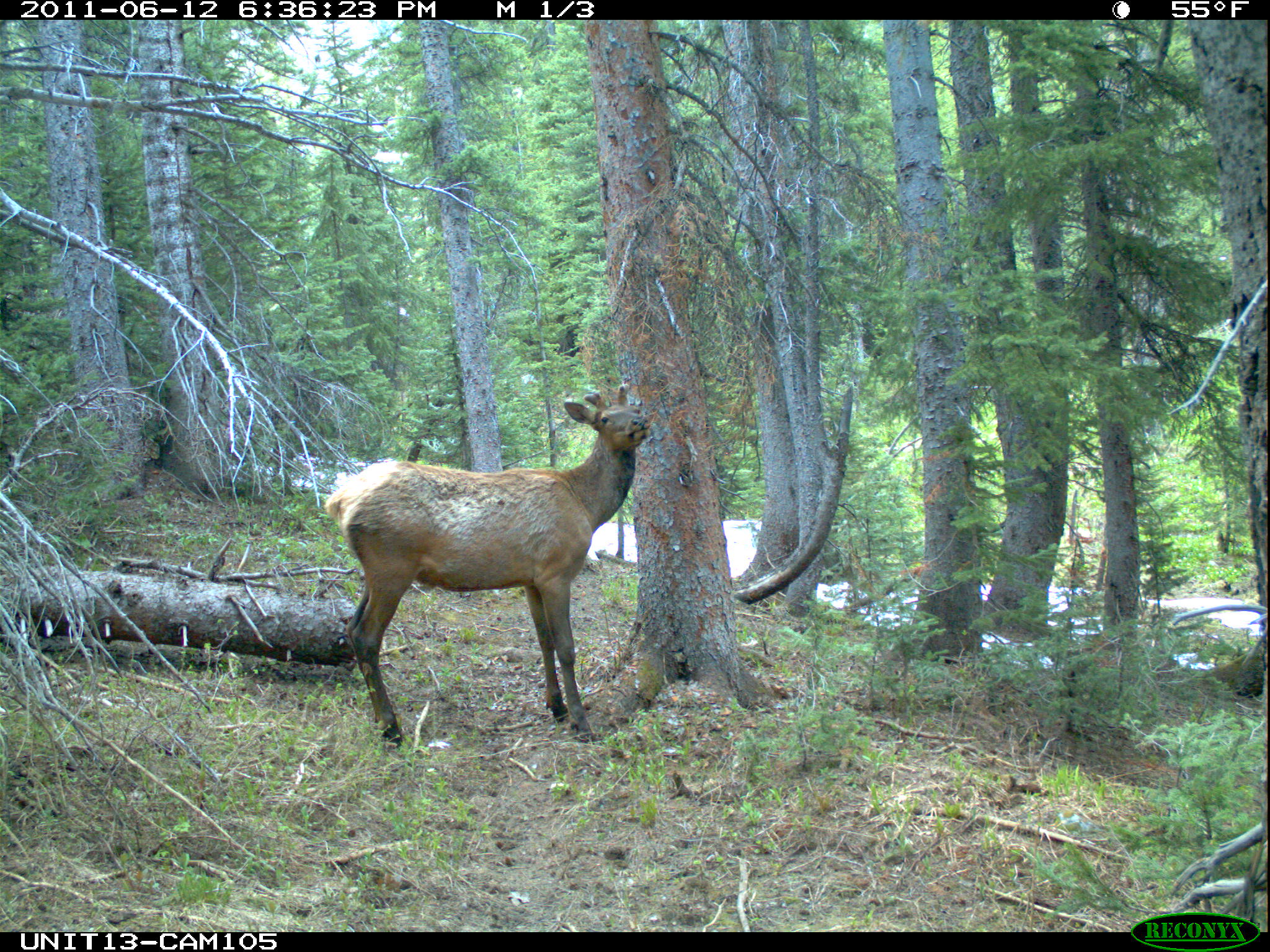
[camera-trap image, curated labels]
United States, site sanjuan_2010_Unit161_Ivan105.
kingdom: Animalia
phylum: Chordata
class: Mammalia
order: Artiodactyla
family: Cervidae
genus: Cervus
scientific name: Cervus elaphus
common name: red deer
Cervus elaphus (red deer).